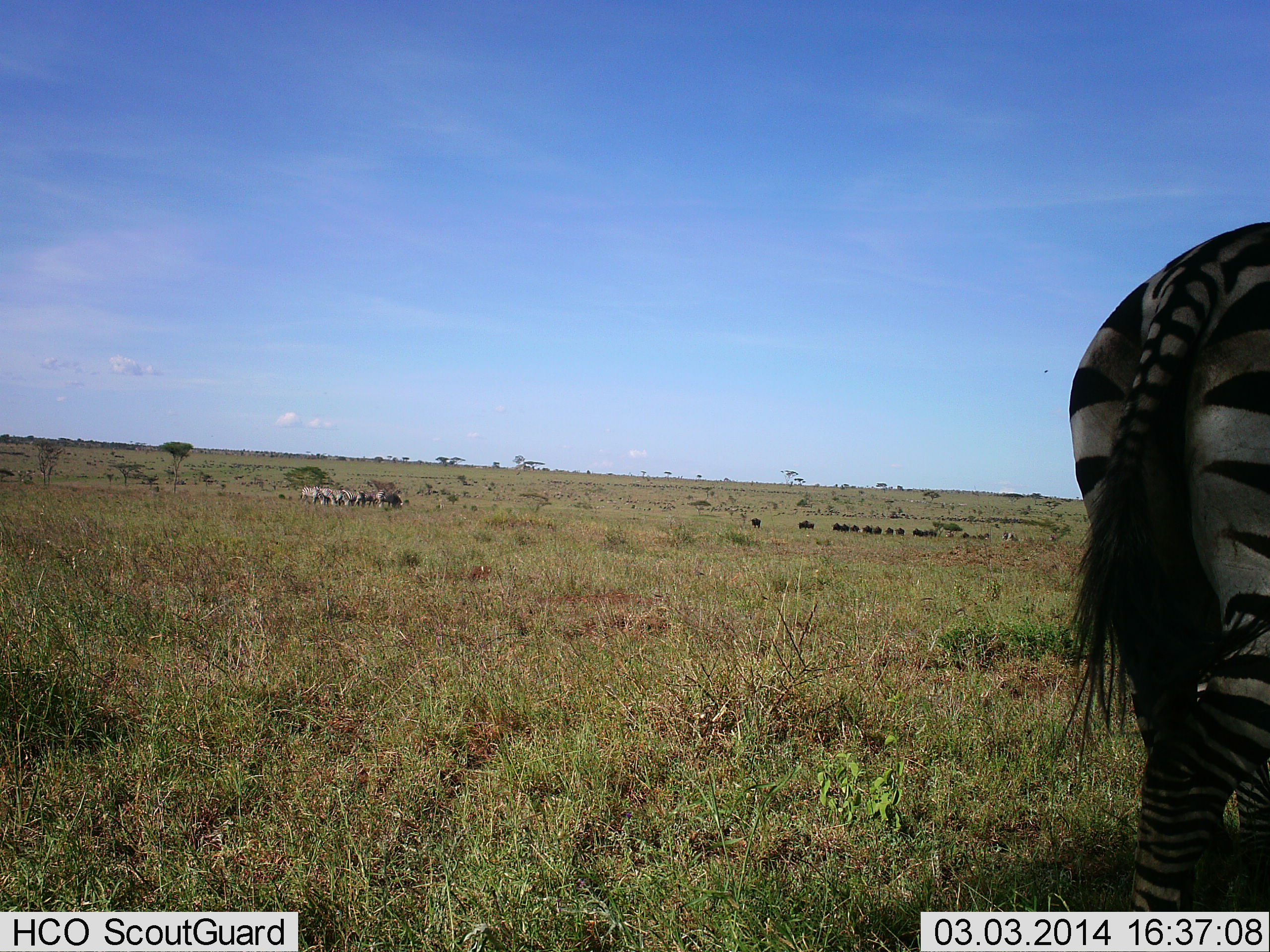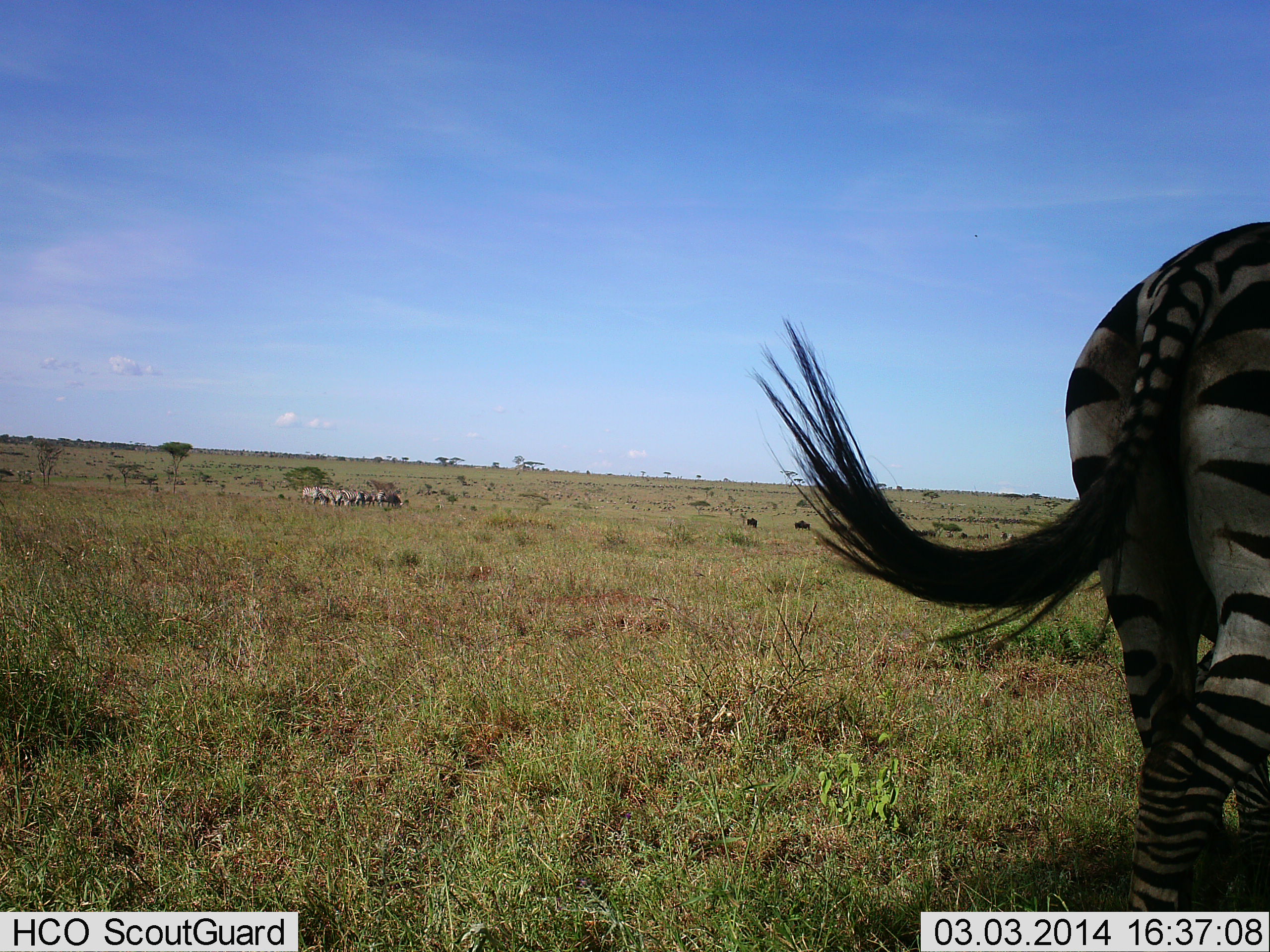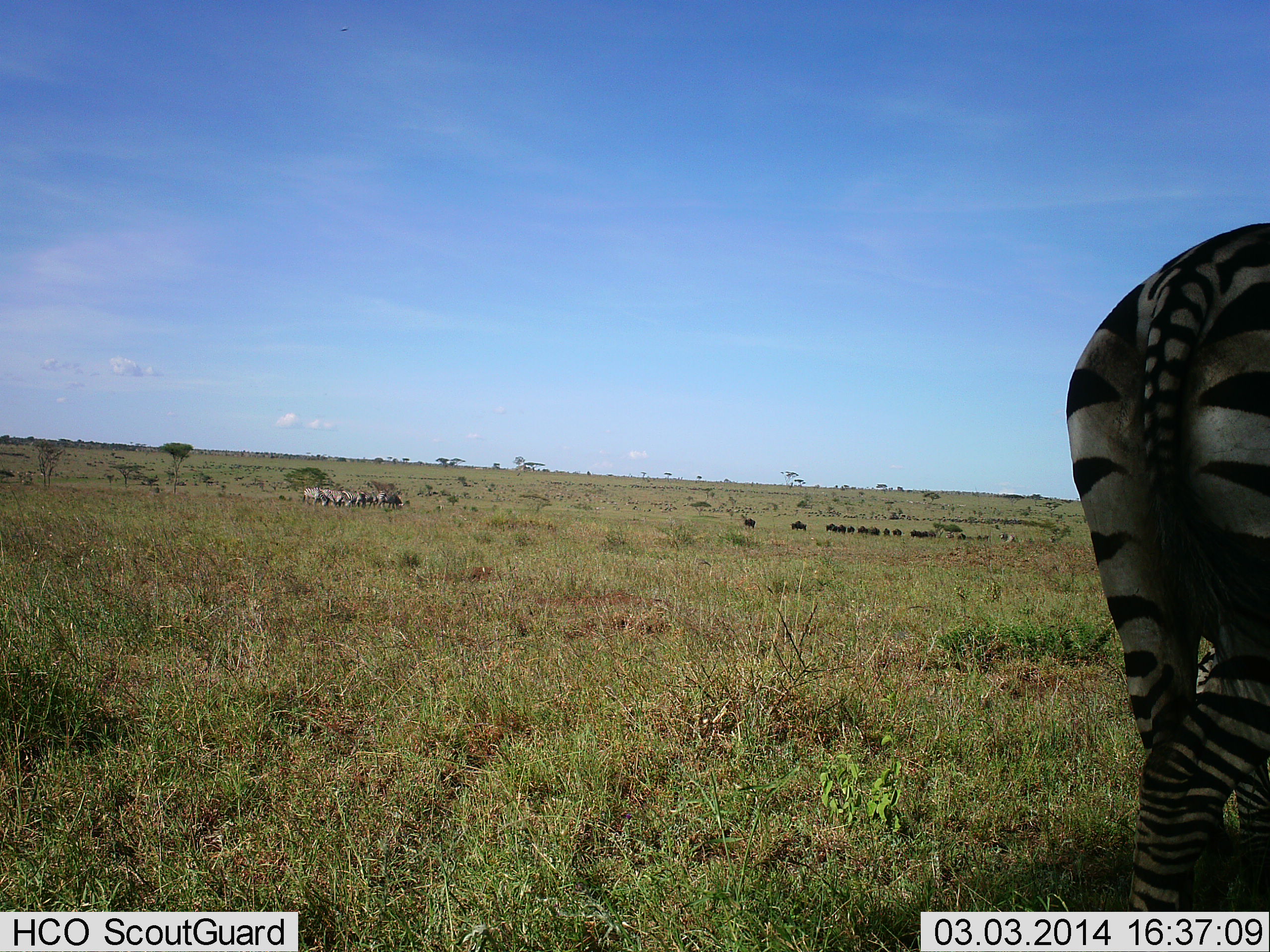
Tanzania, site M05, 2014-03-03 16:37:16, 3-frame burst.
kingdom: Animalia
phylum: Chordata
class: Mammalia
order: Perissodactyla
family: Equidae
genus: Equus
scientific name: Equus quagga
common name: plains zebra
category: zebra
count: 1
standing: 77%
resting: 0%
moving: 23%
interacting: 0%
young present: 0%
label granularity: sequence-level